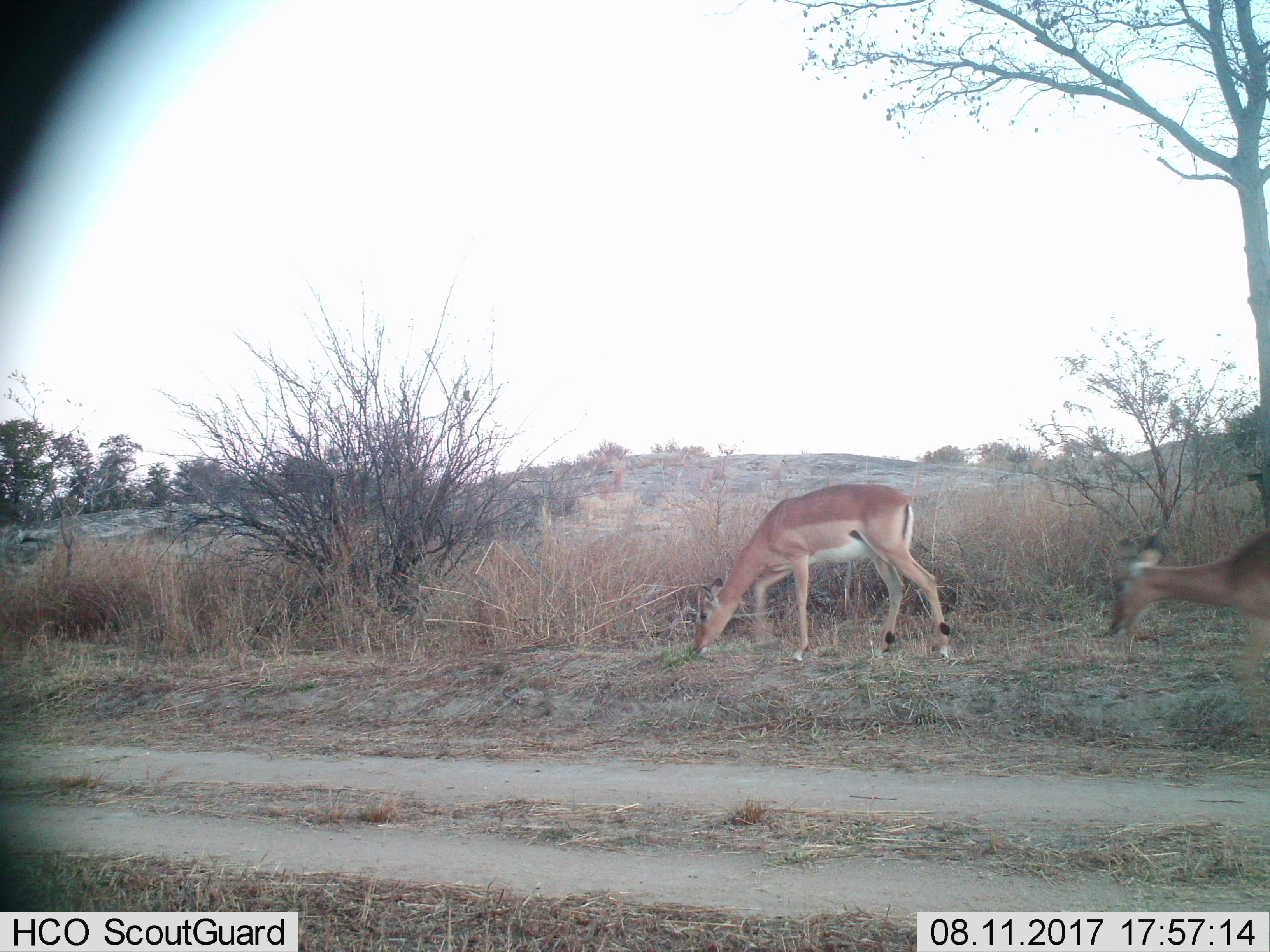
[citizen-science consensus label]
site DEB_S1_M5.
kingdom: Animalia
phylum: Chordata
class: Mammalia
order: Artiodactyla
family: Bovidae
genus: Aepyceros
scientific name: Aepyceros melampus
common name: impala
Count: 2.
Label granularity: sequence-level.